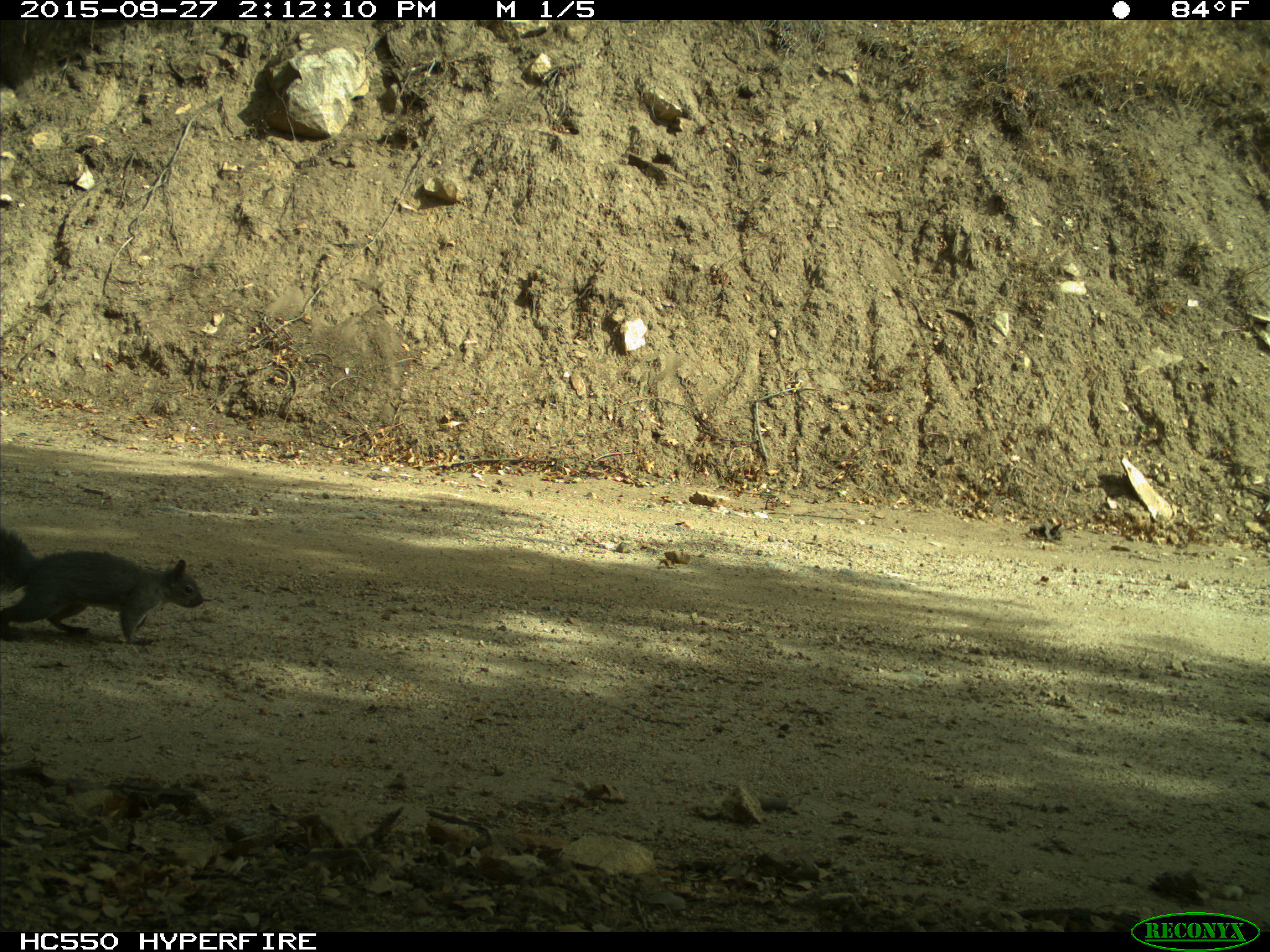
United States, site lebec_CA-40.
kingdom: Animalia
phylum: Chordata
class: Mammalia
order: Rodentia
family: Sciuridae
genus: Sciurus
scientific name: Sciurus carolinensis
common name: eastern gray squirrel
Sciurus carolinensis (eastern gray squirrel).